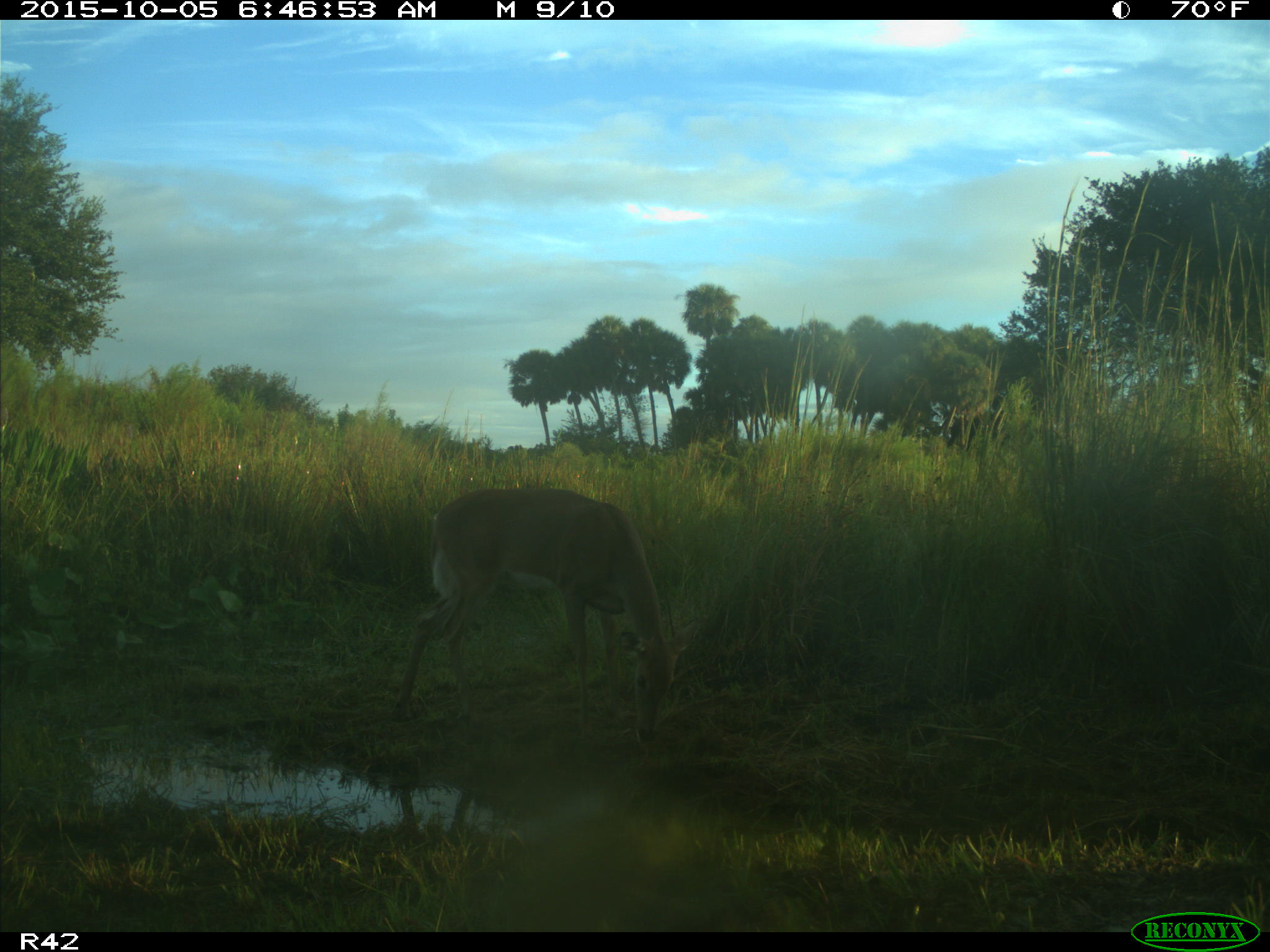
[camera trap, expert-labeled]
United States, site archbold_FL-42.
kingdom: Animalia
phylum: Chordata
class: Mammalia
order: Artiodactyla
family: Cervidae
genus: Odocoileus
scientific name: Odocoileus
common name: deer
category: unidentified deer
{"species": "unidentified deer (deer) (Odocoileus)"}